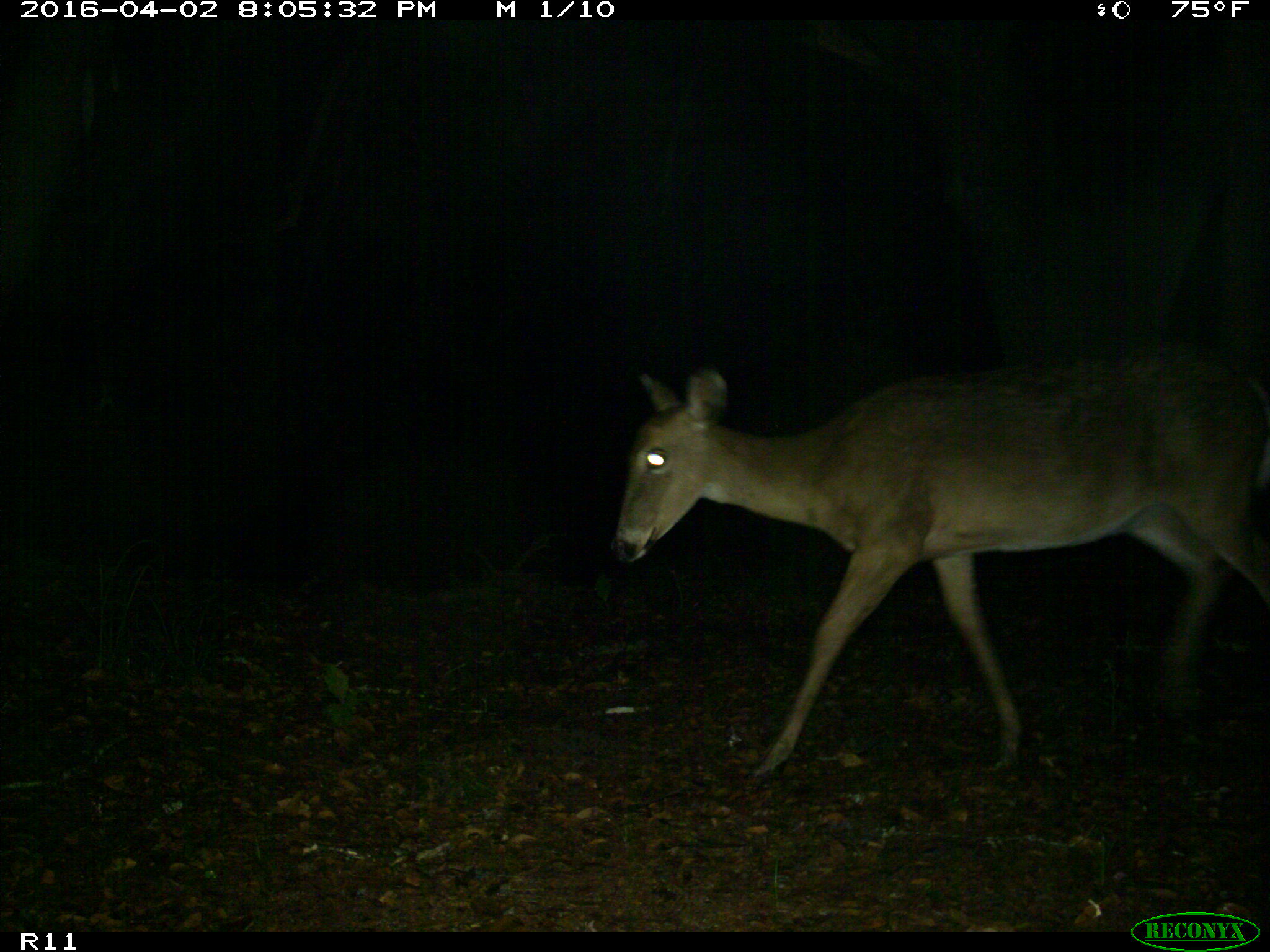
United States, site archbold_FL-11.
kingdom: Animalia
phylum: Chordata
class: Mammalia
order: Artiodactyla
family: Cervidae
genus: Odocoileus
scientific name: Odocoileus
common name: deer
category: unidentified deer